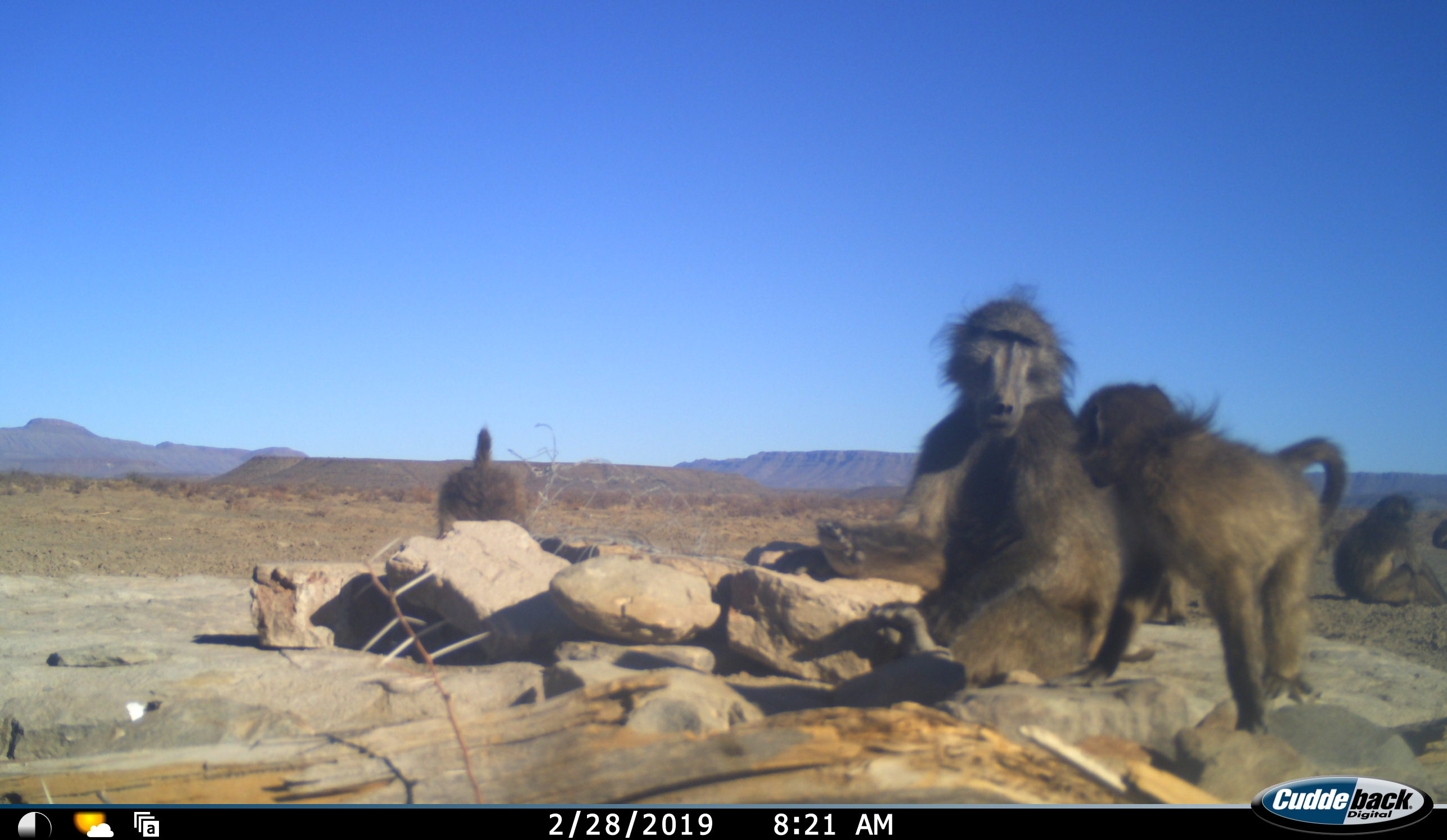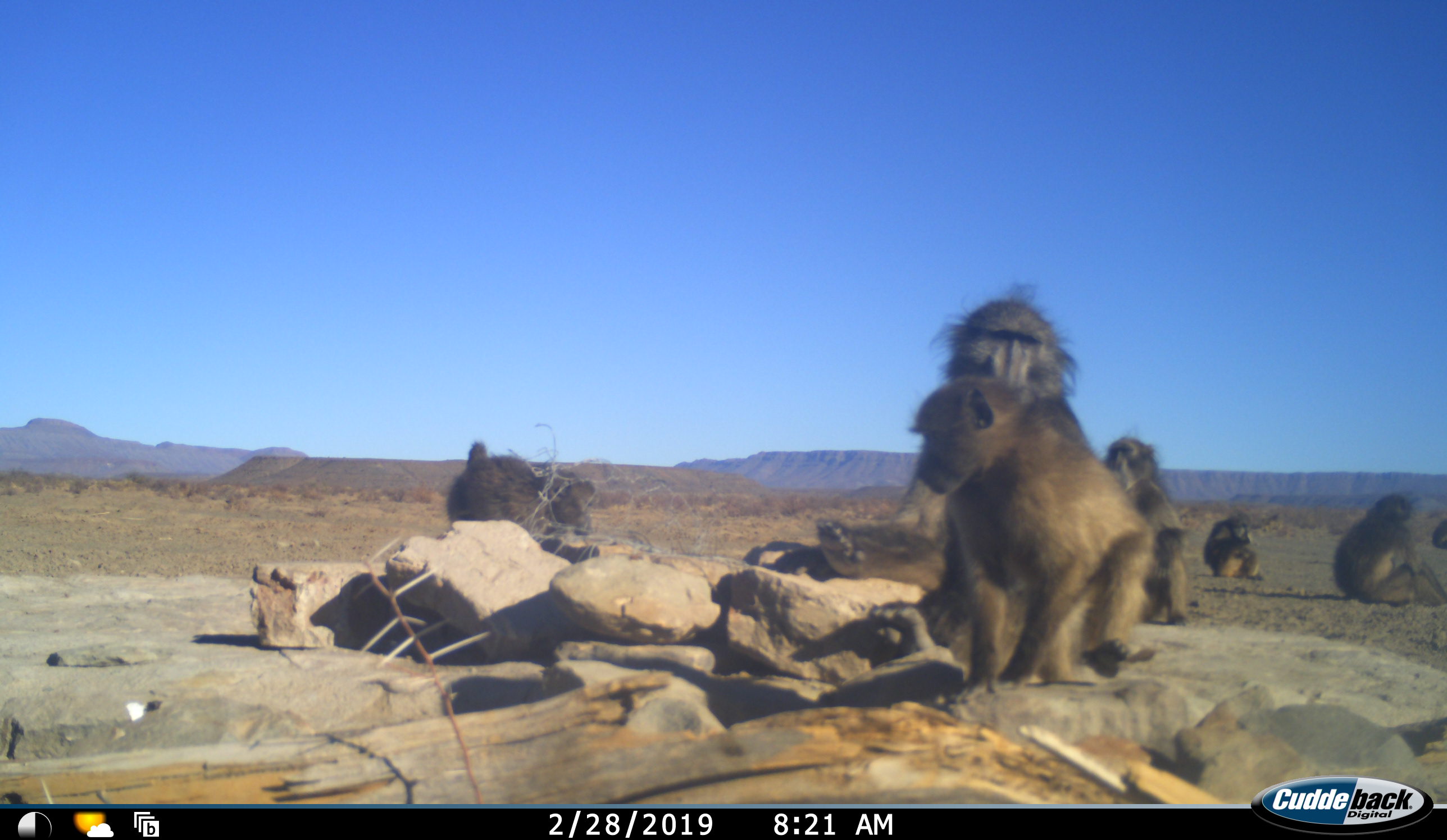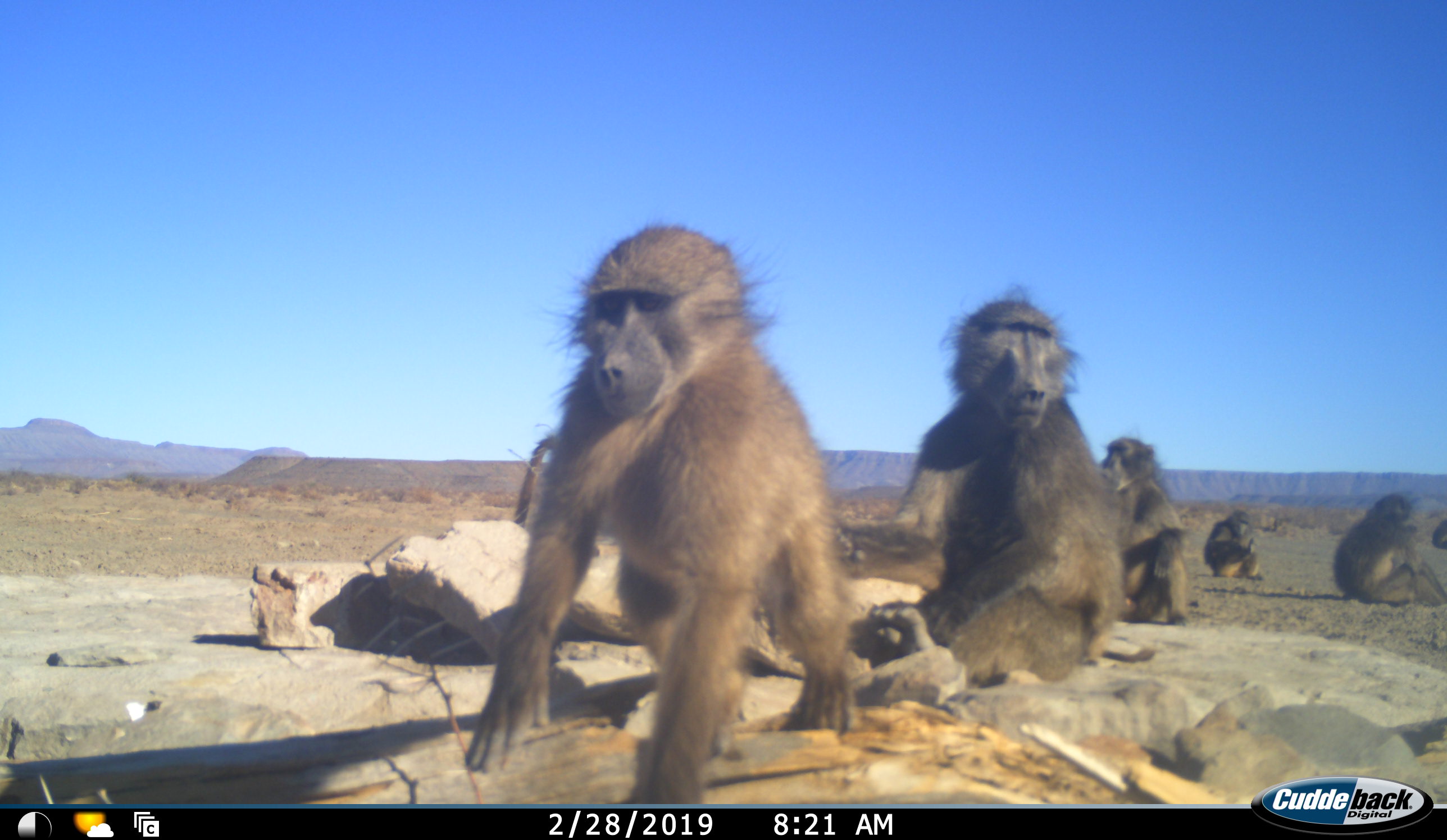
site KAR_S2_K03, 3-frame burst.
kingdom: Animalia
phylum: Chordata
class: Mammalia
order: Primates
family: Cercopithecidae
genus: Papio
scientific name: Papio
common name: baboon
Baboon (Papio), count 6. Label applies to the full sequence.